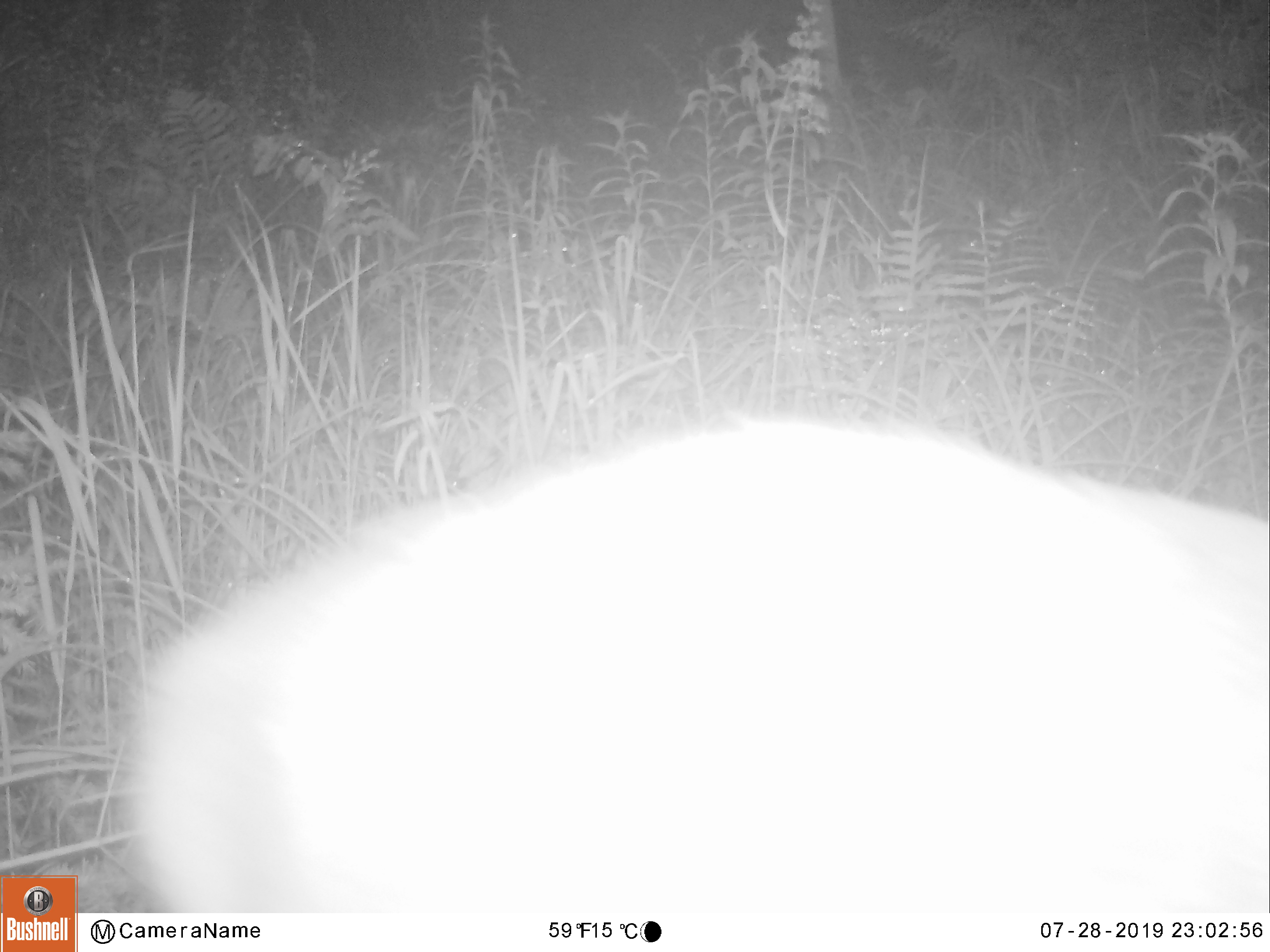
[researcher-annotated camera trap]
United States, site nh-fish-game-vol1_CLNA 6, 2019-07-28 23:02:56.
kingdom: Animalia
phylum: Chordata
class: Mammalia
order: Artiodactyla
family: Cervidae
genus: Odocoileus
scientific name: Odocoileus virginianus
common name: white-tailed deer